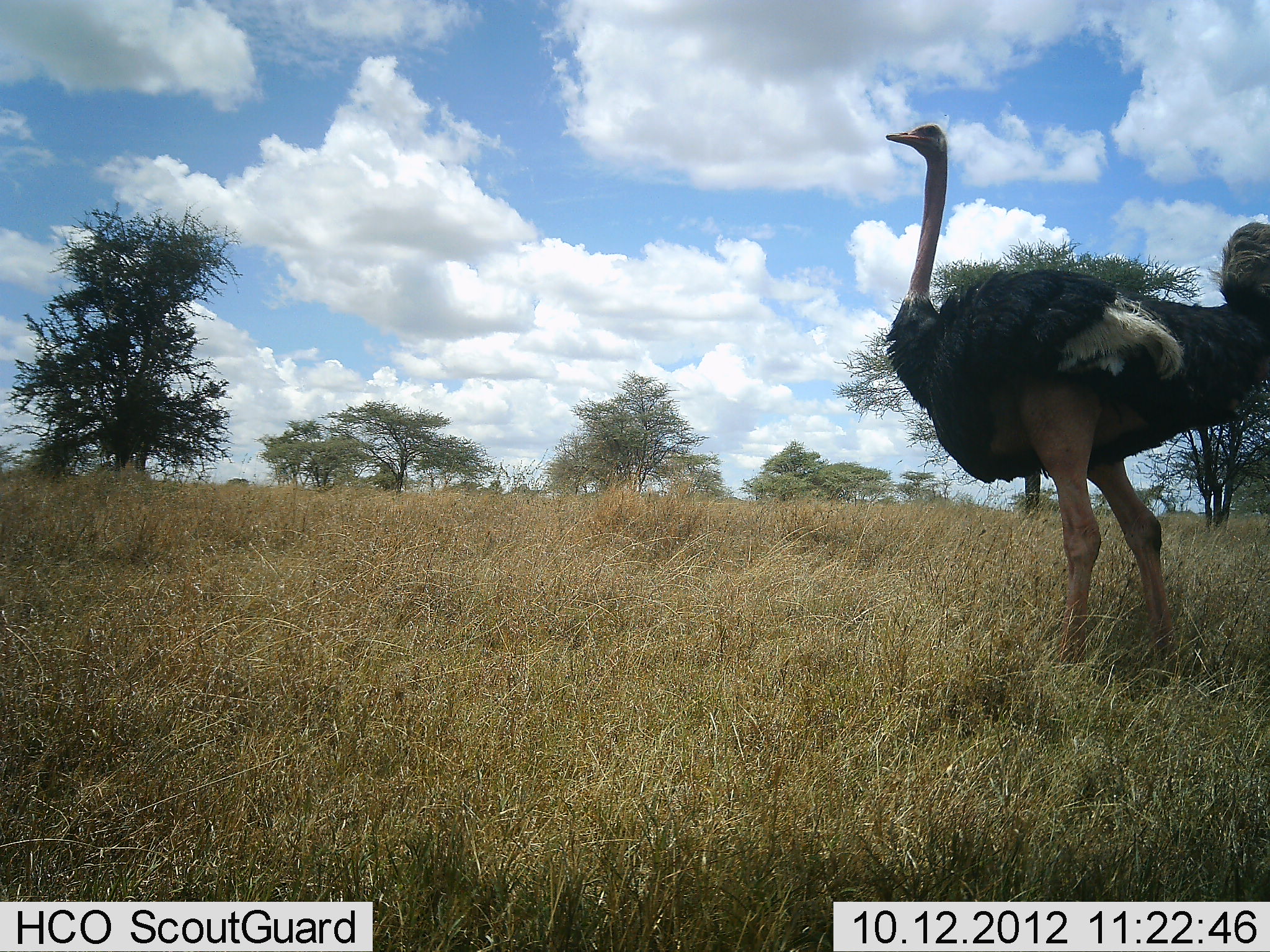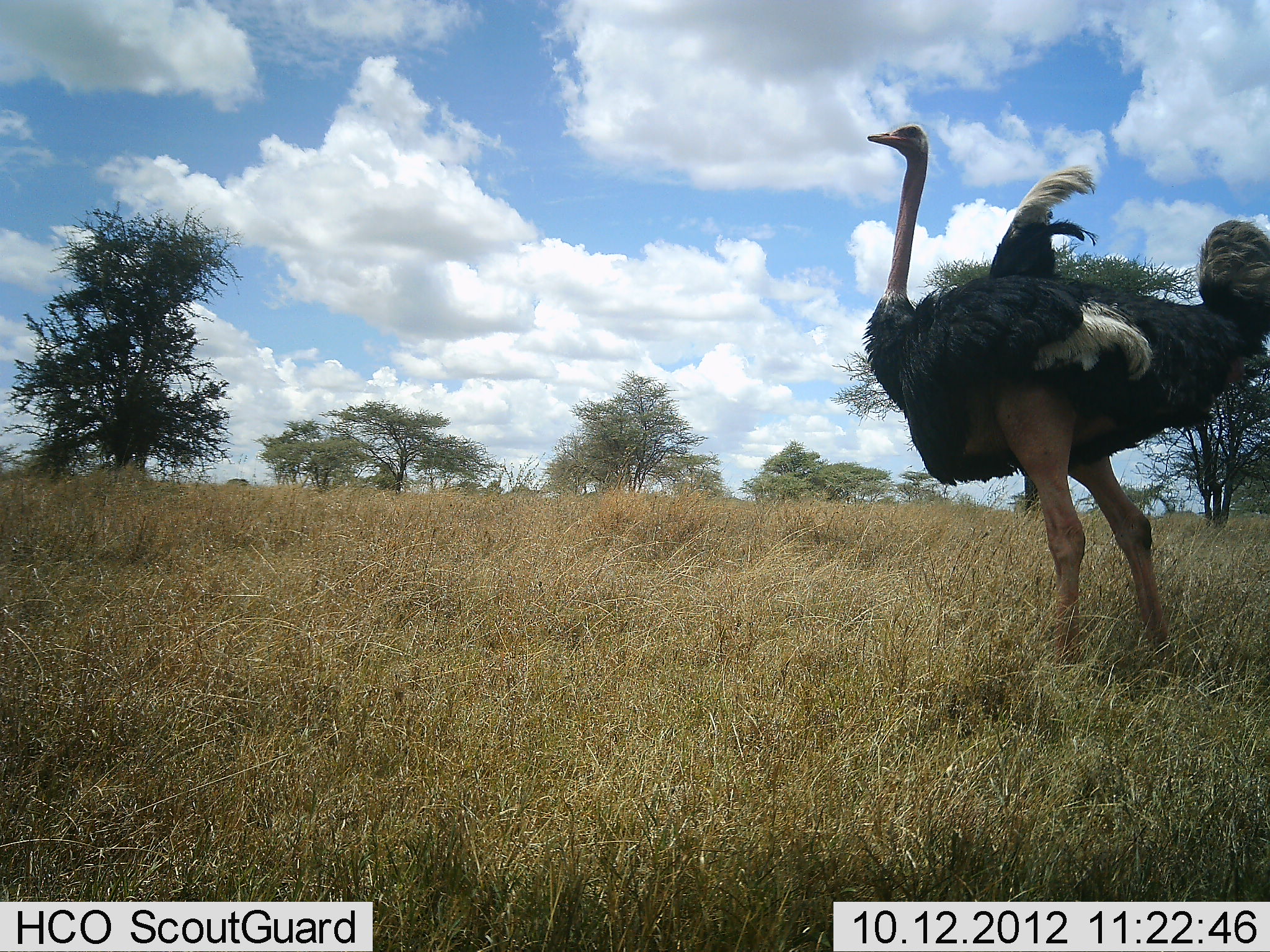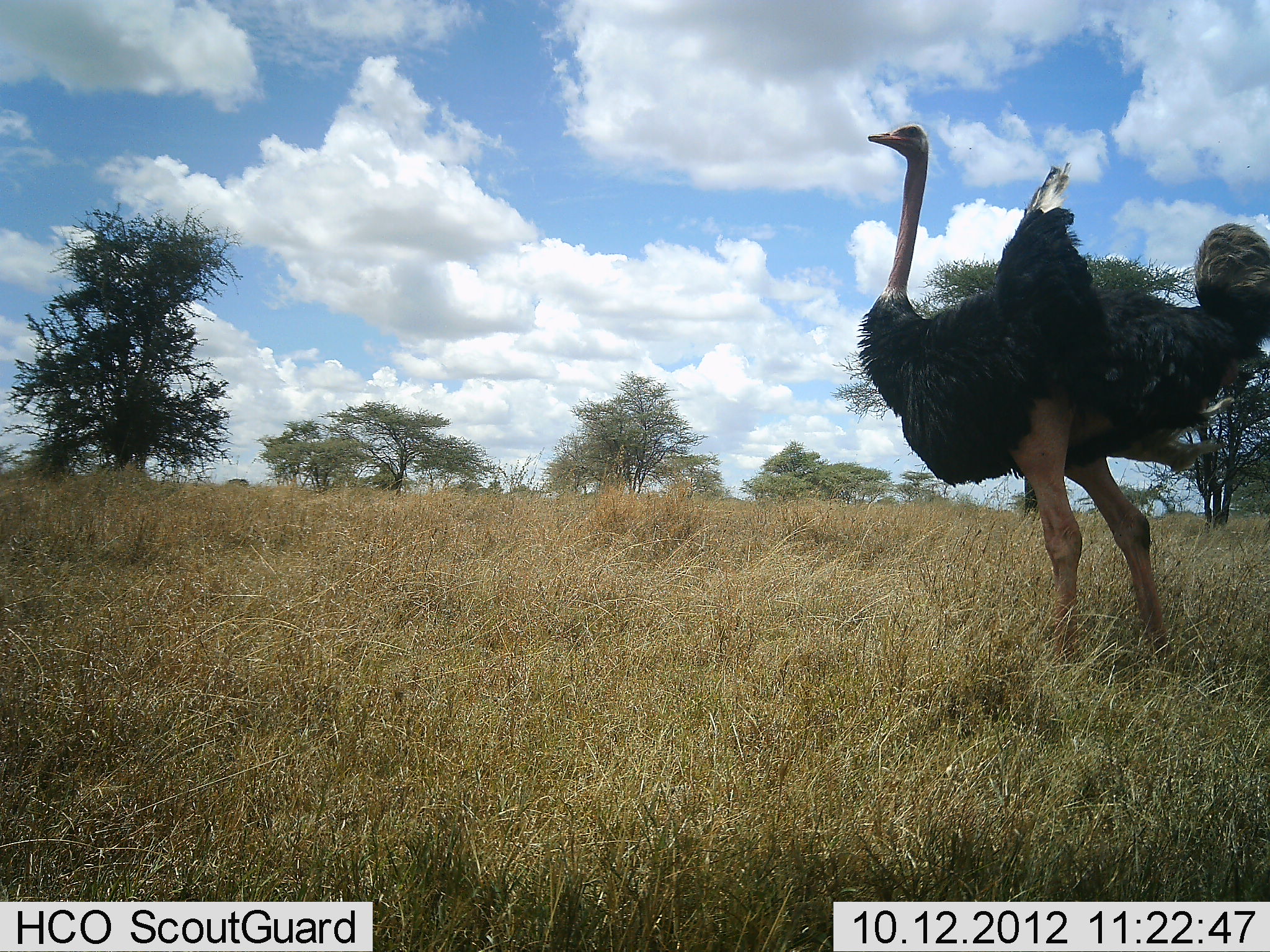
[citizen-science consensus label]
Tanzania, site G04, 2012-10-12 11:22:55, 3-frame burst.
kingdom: Animalia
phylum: Chordata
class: Aves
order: Struthioniformes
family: Struthionidae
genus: Struthio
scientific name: Struthio camelus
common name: ostrich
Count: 1.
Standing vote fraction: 80%.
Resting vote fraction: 0%.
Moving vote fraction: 20%.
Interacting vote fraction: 0%.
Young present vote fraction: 0%.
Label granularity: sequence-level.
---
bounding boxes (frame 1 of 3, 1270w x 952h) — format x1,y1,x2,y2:
animal: 874,126,1270,696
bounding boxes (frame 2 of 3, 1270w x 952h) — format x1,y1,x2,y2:
animal: 862,118,1270,672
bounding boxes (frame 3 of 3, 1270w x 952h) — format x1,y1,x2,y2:
animal: 855,123,1270,680